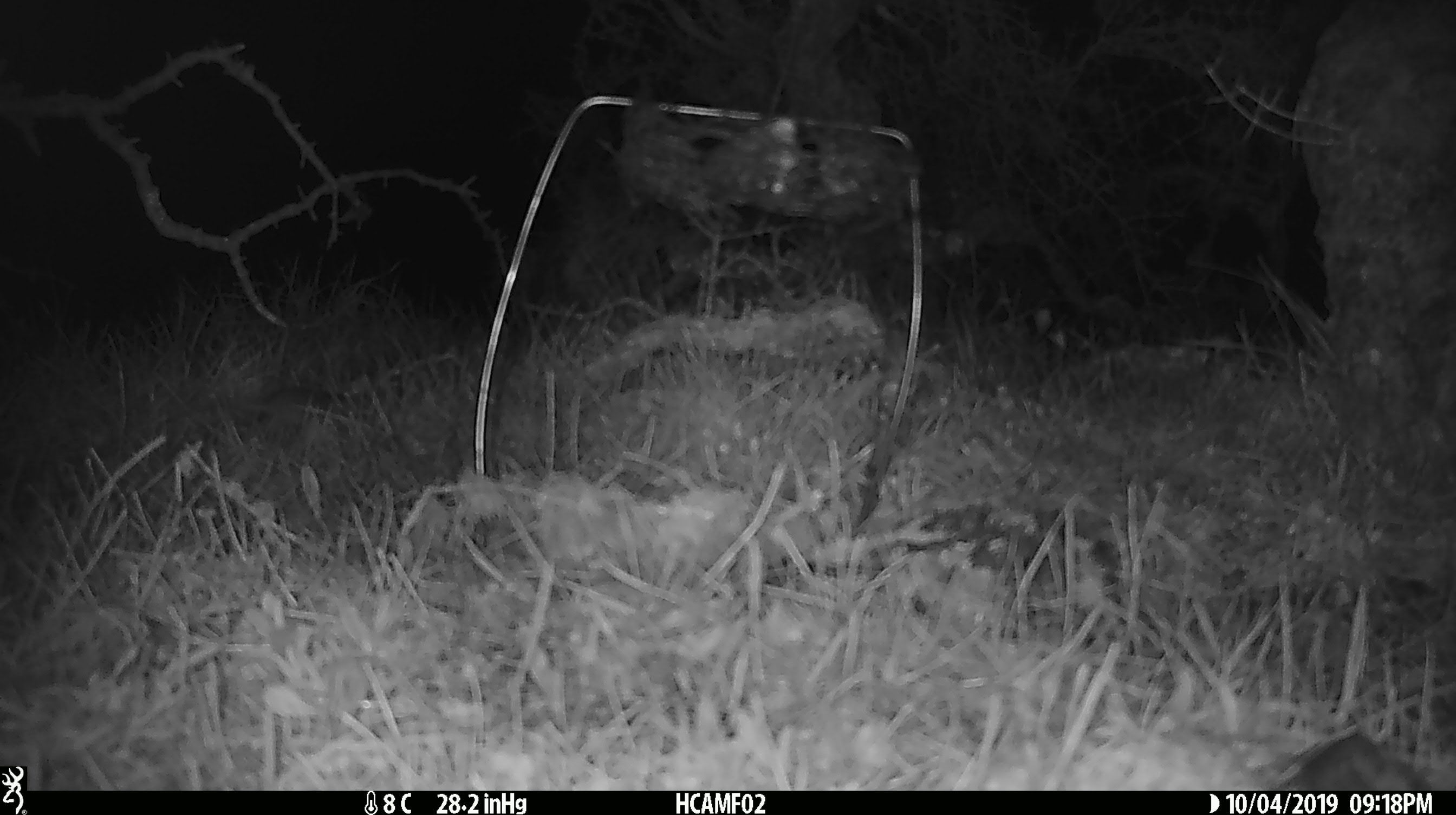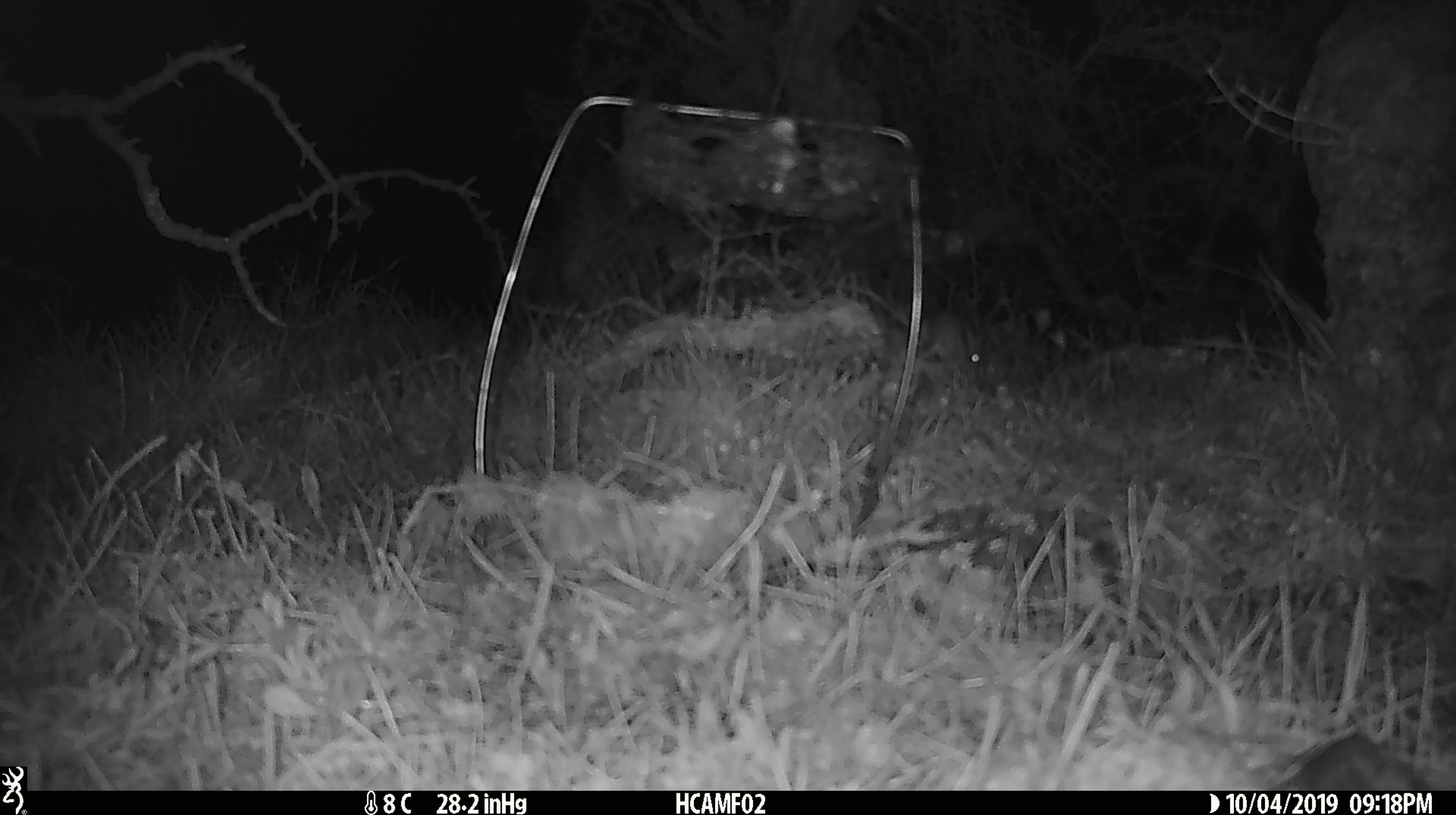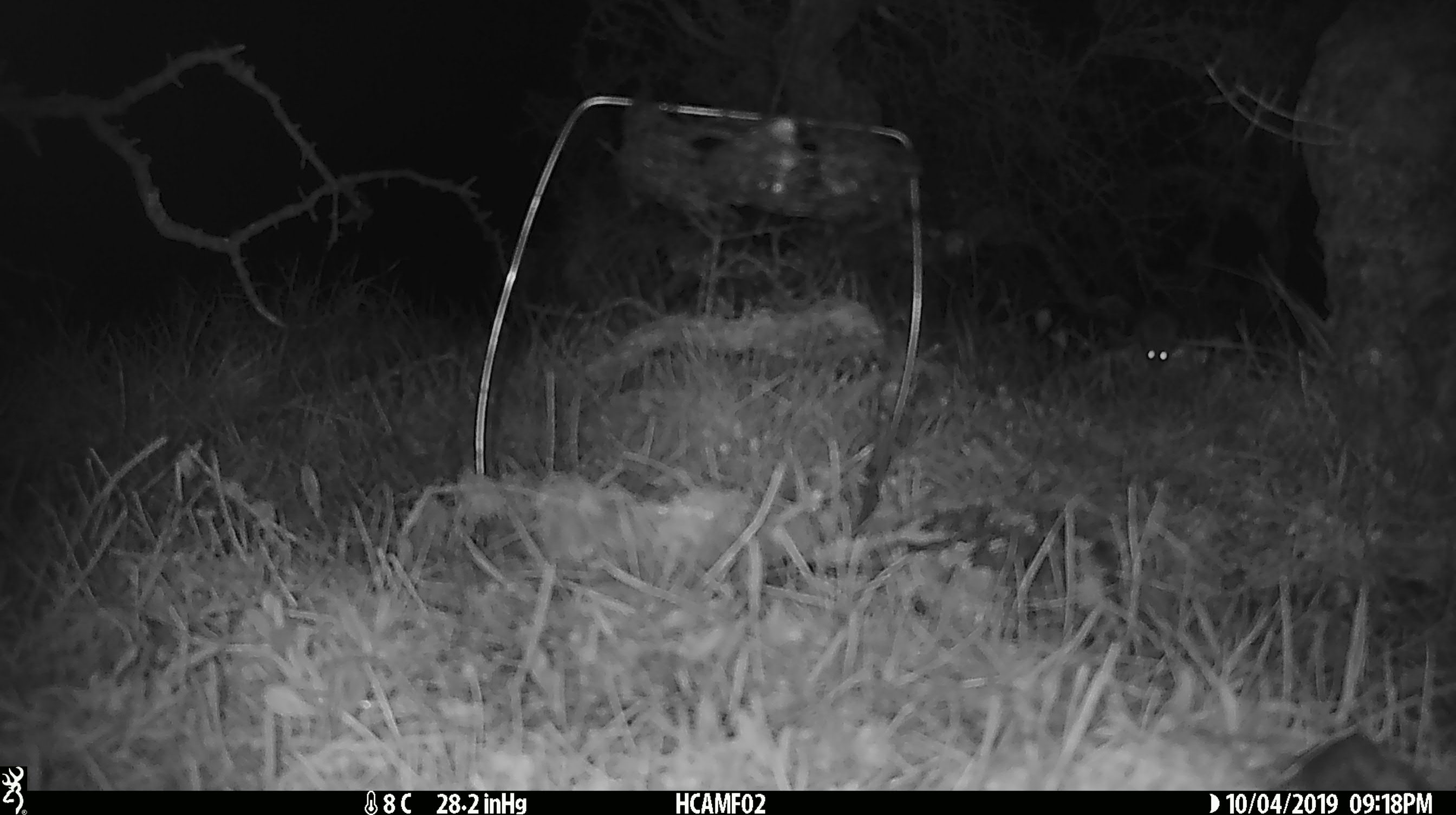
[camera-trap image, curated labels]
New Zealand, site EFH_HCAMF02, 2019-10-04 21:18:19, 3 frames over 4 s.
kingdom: Animalia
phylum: Chordata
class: Mammalia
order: Rodentia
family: Muridae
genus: Mus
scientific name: Mus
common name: mouse